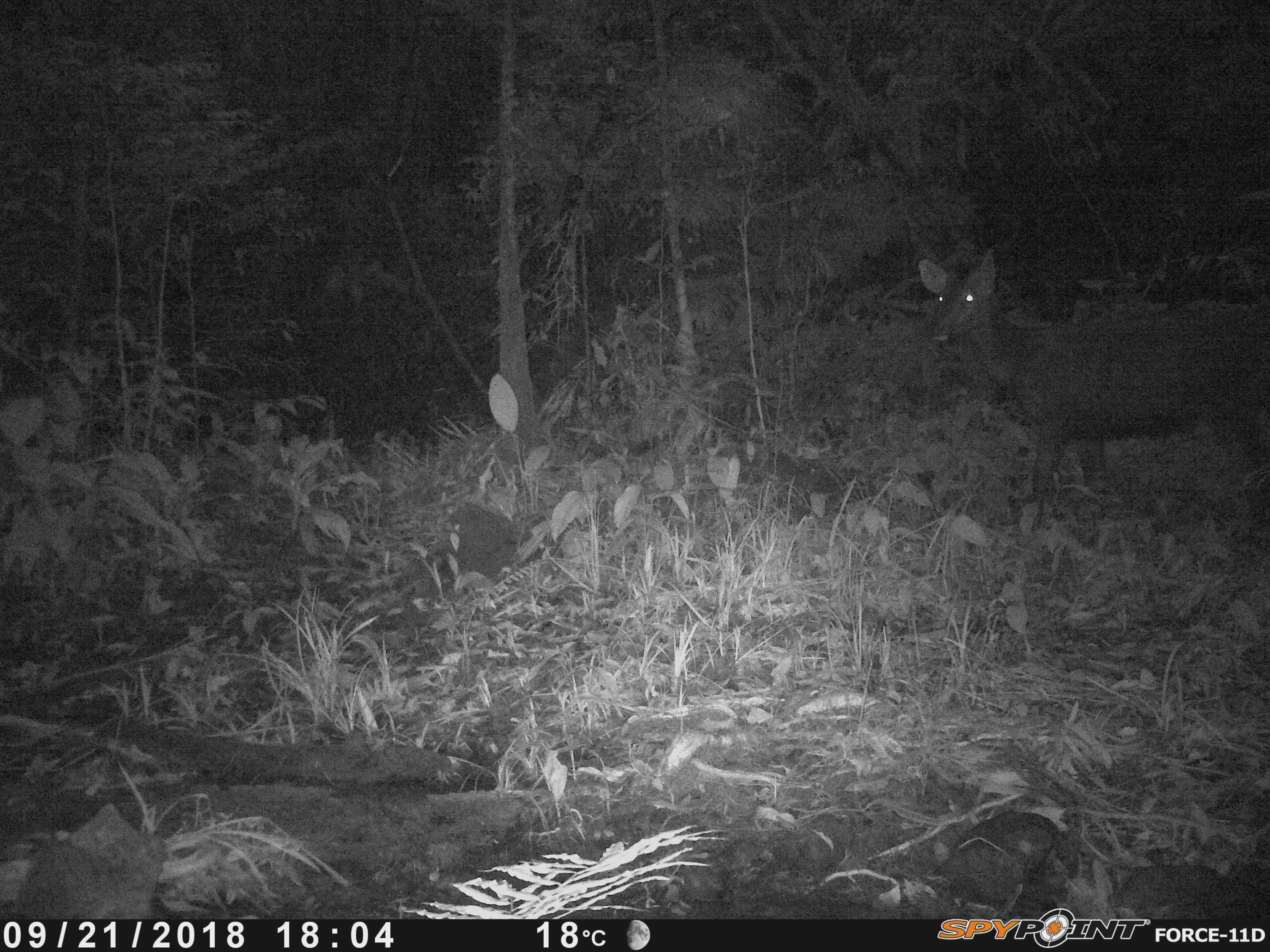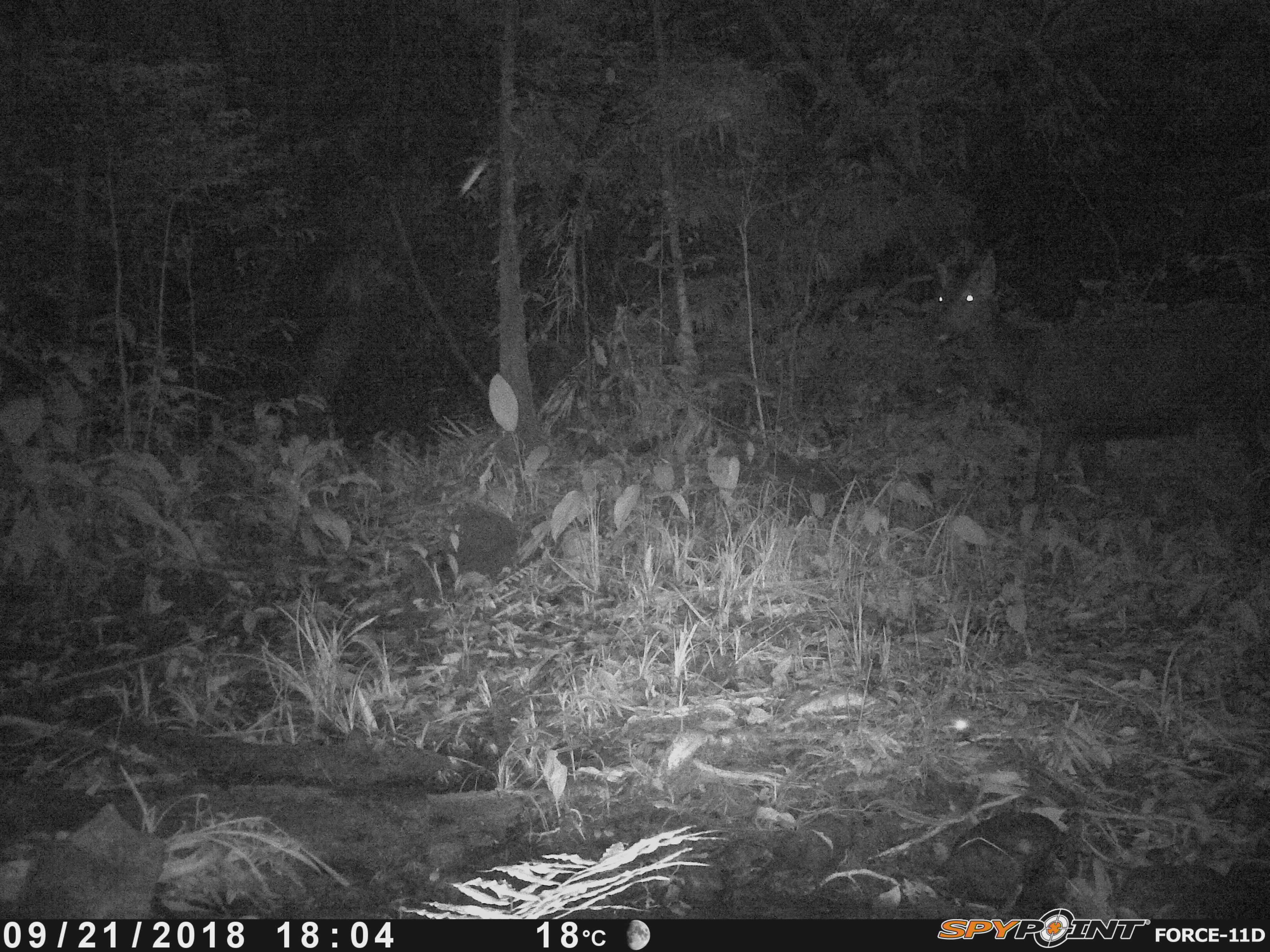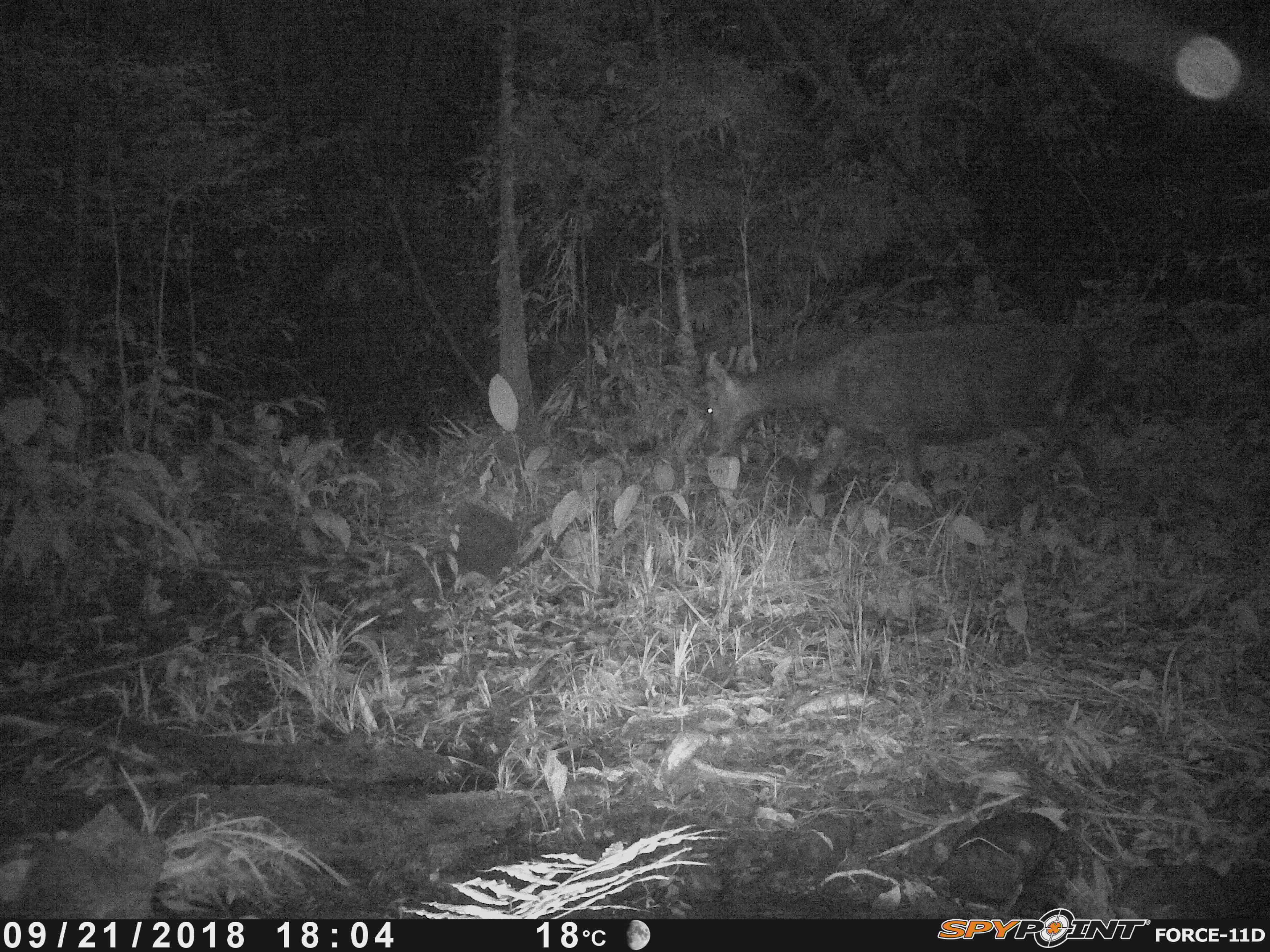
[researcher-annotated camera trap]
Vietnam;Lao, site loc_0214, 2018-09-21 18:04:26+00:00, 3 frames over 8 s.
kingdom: Animalia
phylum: Chordata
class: Mammalia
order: Artiodactyla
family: Cervidae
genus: Rusa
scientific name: Rusa unicolor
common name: sambar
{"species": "sambar (Rusa unicolor)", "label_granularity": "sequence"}